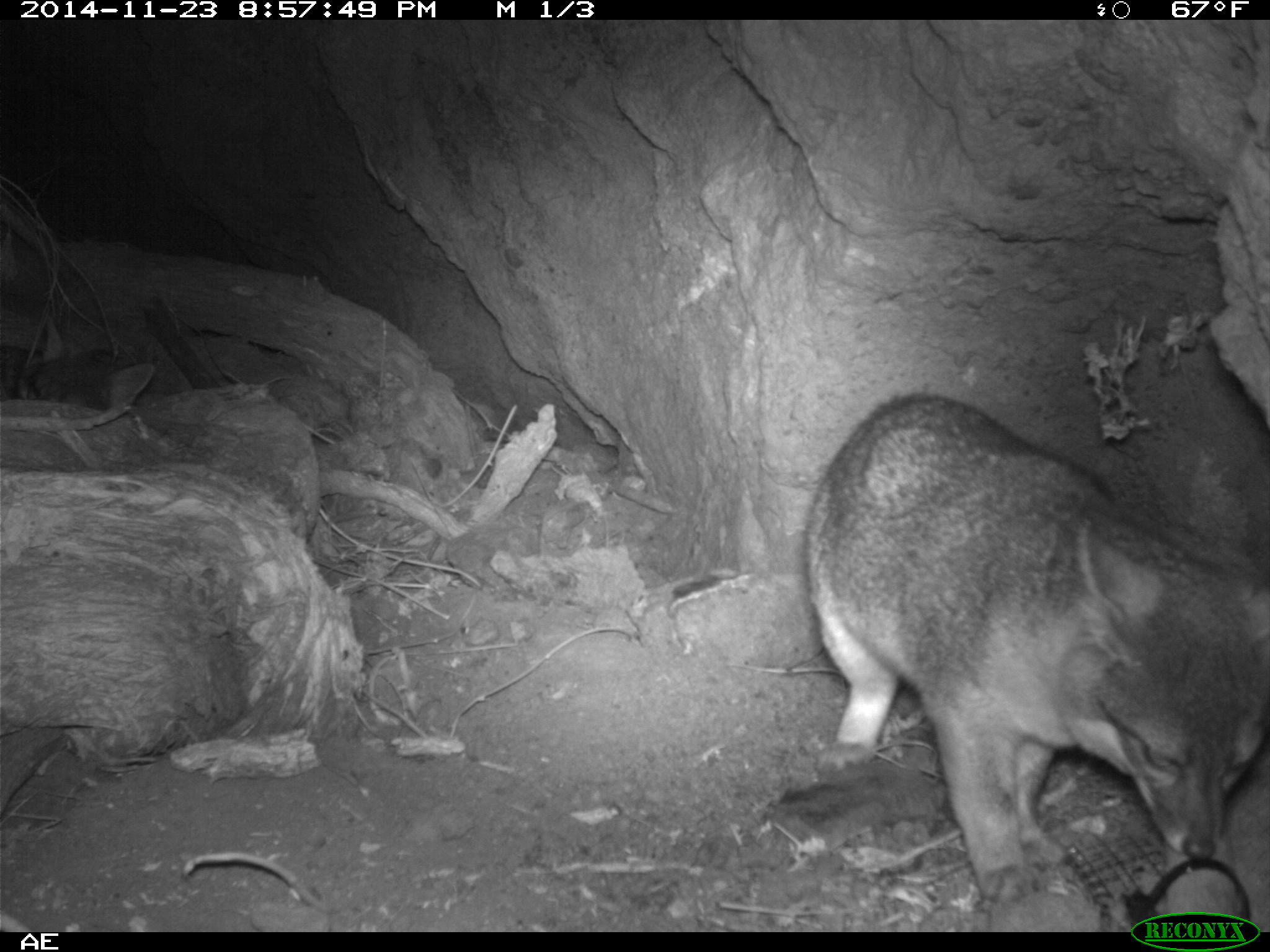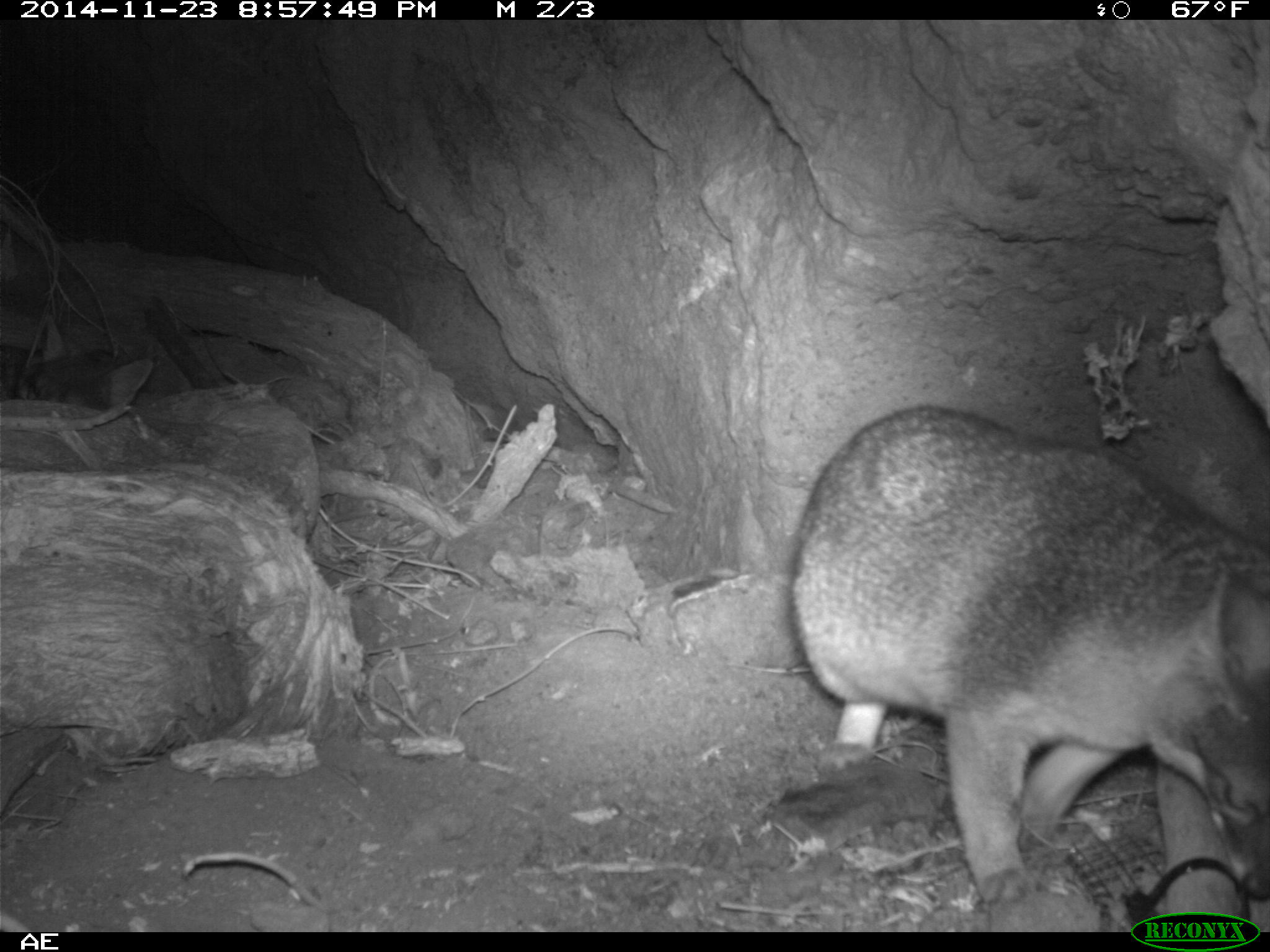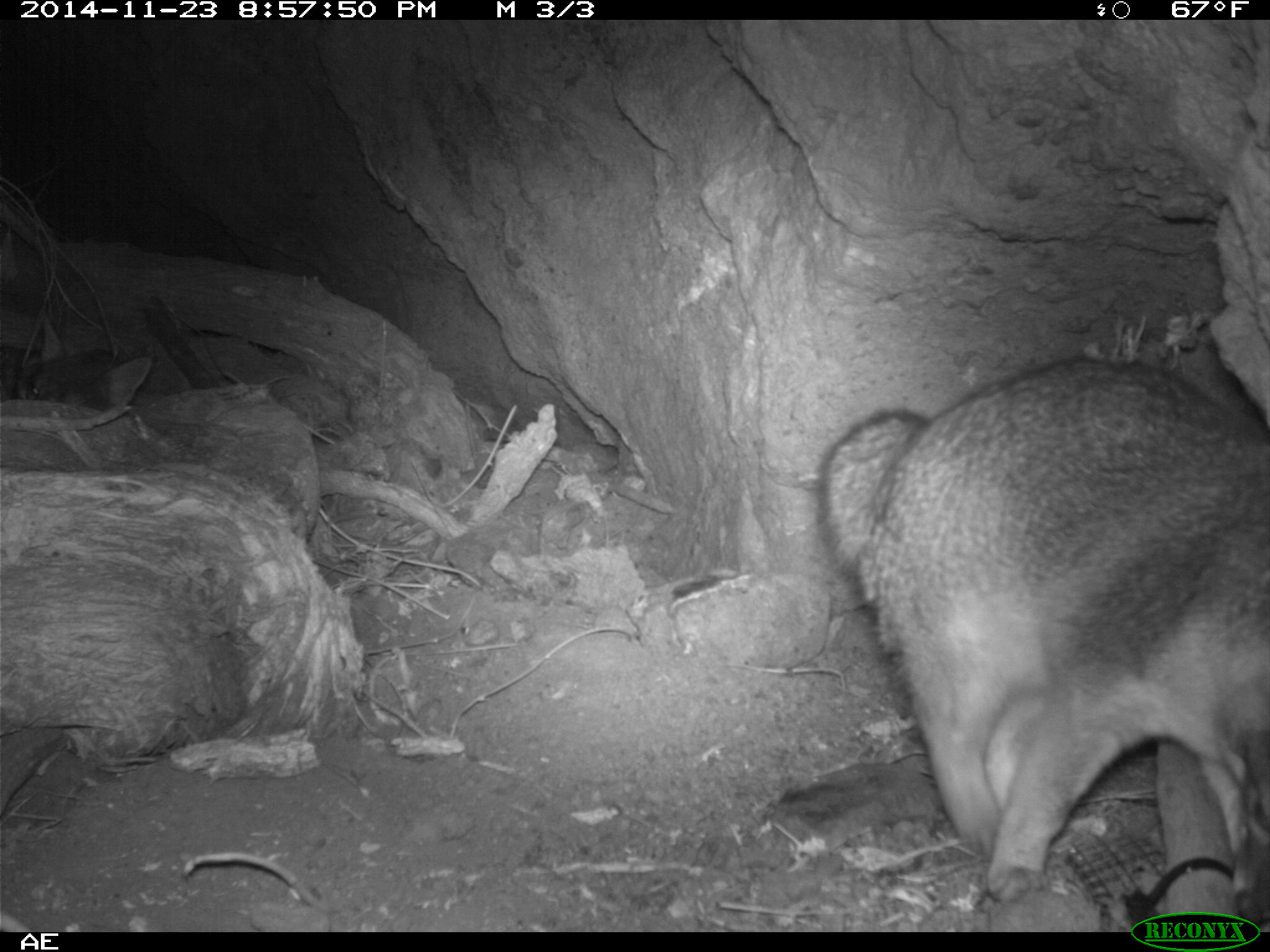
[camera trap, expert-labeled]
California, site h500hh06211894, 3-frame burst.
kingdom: Animalia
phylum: Chordata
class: Mammalia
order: Carnivora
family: Canidae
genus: Urocyon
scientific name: Urocyon littoralis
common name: island fox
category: fox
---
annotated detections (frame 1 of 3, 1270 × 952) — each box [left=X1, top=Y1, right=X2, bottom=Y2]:
fox: [left=801, top=392, right=1269, bottom=906]; [left=17, top=319, right=156, bottom=413]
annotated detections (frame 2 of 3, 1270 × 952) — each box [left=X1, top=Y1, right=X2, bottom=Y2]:
fox: [left=786, top=403, right=1269, bottom=907]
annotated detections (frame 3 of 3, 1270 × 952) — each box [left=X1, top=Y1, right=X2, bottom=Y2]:
fox: [left=817, top=359, right=1269, bottom=930]